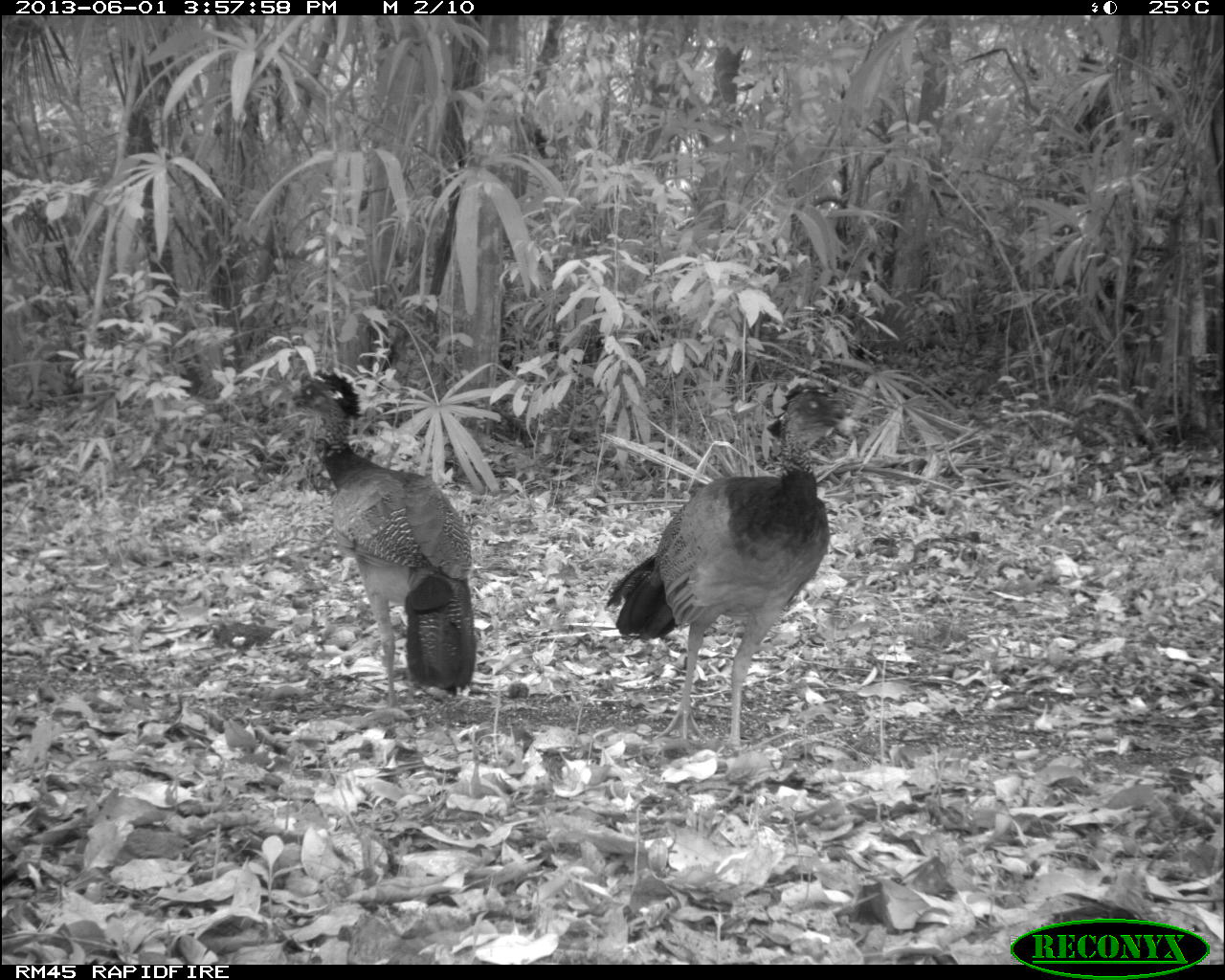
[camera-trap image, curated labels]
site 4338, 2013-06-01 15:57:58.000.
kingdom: Animalia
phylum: Chordata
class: Aves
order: Galliformes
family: Cracidae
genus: Crax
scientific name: Crax rubra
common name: great curassow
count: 2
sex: female